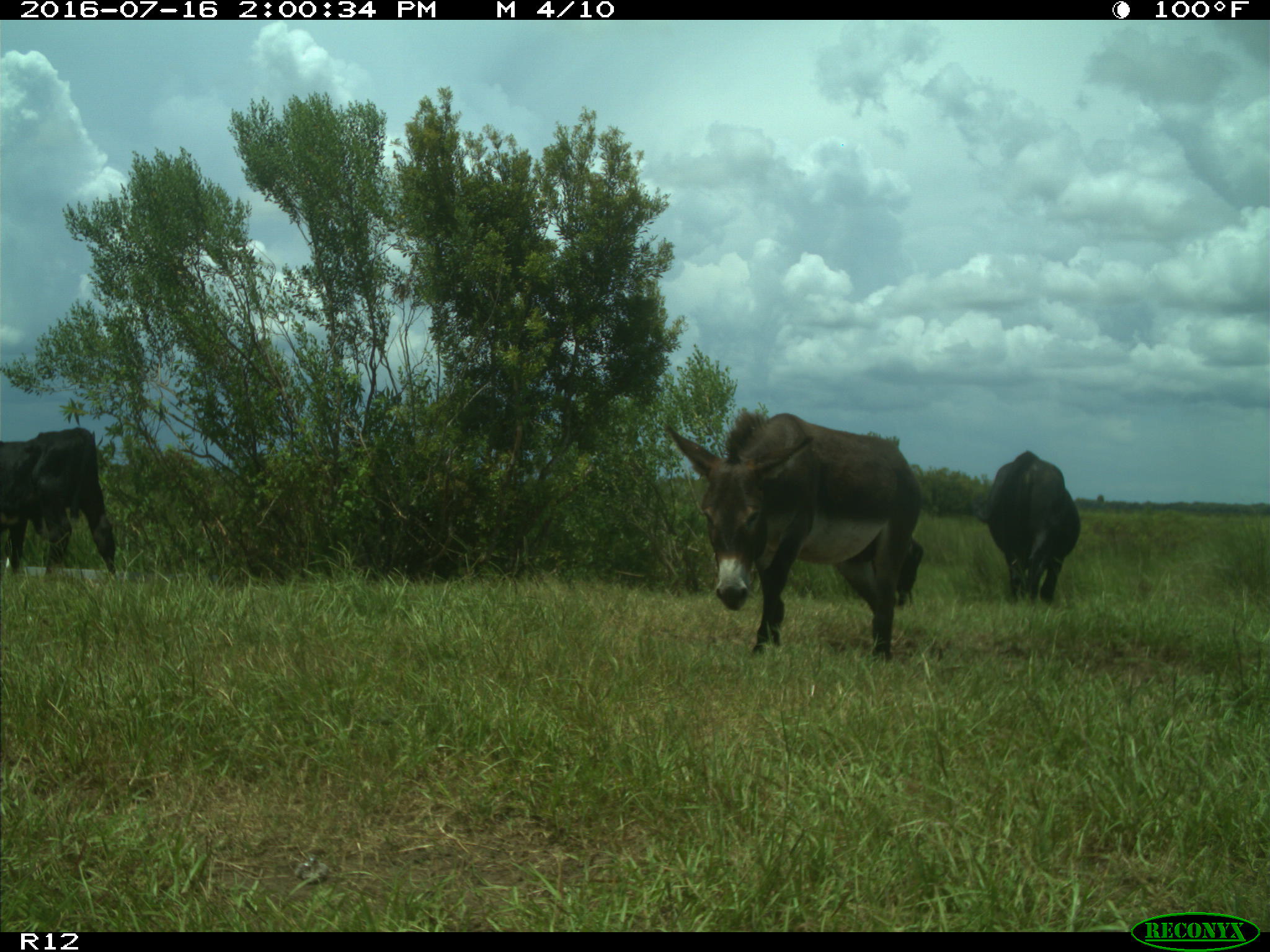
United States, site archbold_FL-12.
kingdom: Animalia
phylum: Chordata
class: Mammalia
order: Artiodactyla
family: Bovidae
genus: Bos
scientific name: Bos taurus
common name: domestic cow